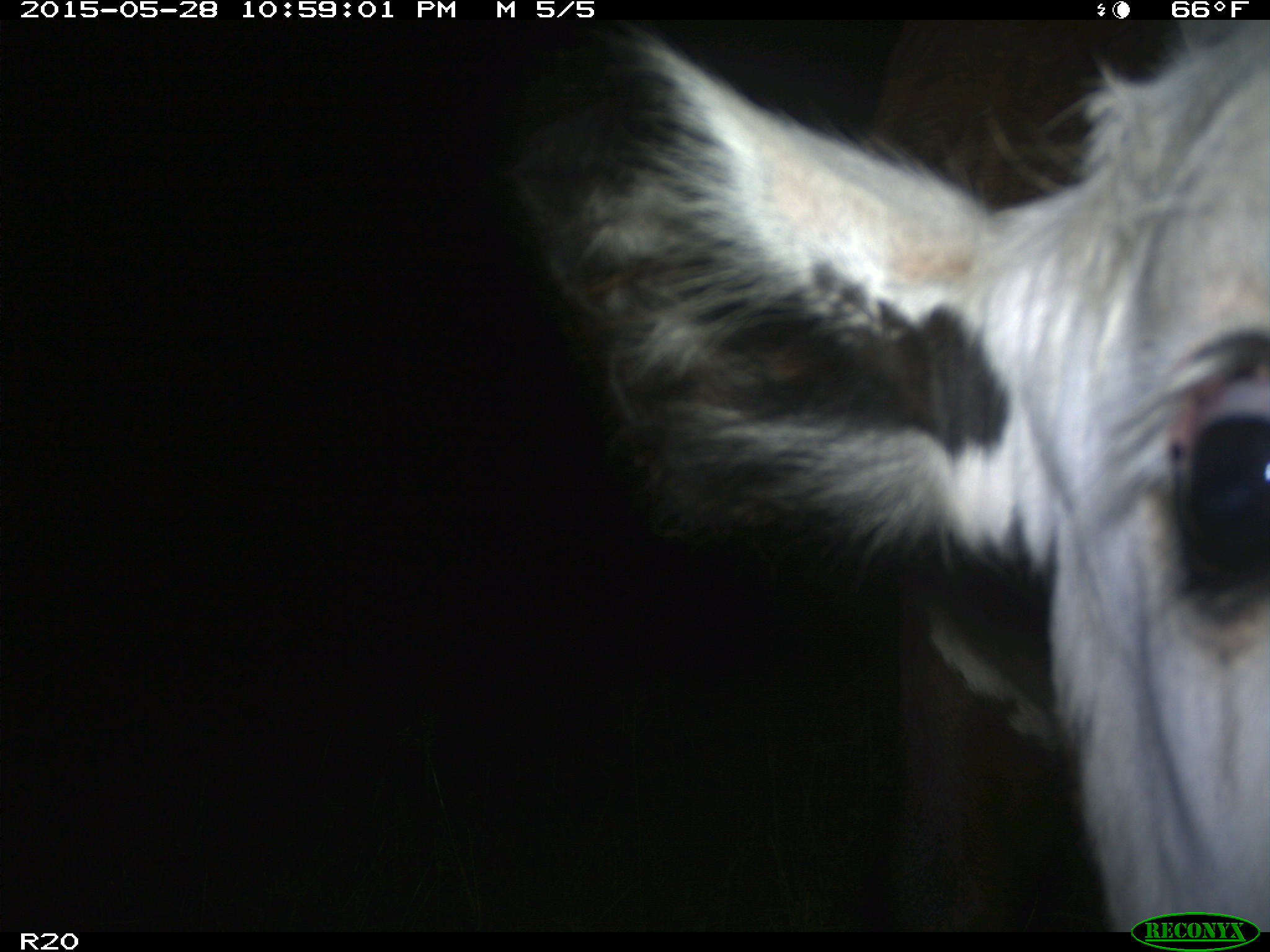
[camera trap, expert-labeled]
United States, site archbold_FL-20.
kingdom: Animalia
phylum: Chordata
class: Mammalia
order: Artiodactyla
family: Bovidae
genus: Bos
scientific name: Bos taurus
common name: domestic cow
Bos taurus (domestic cow).